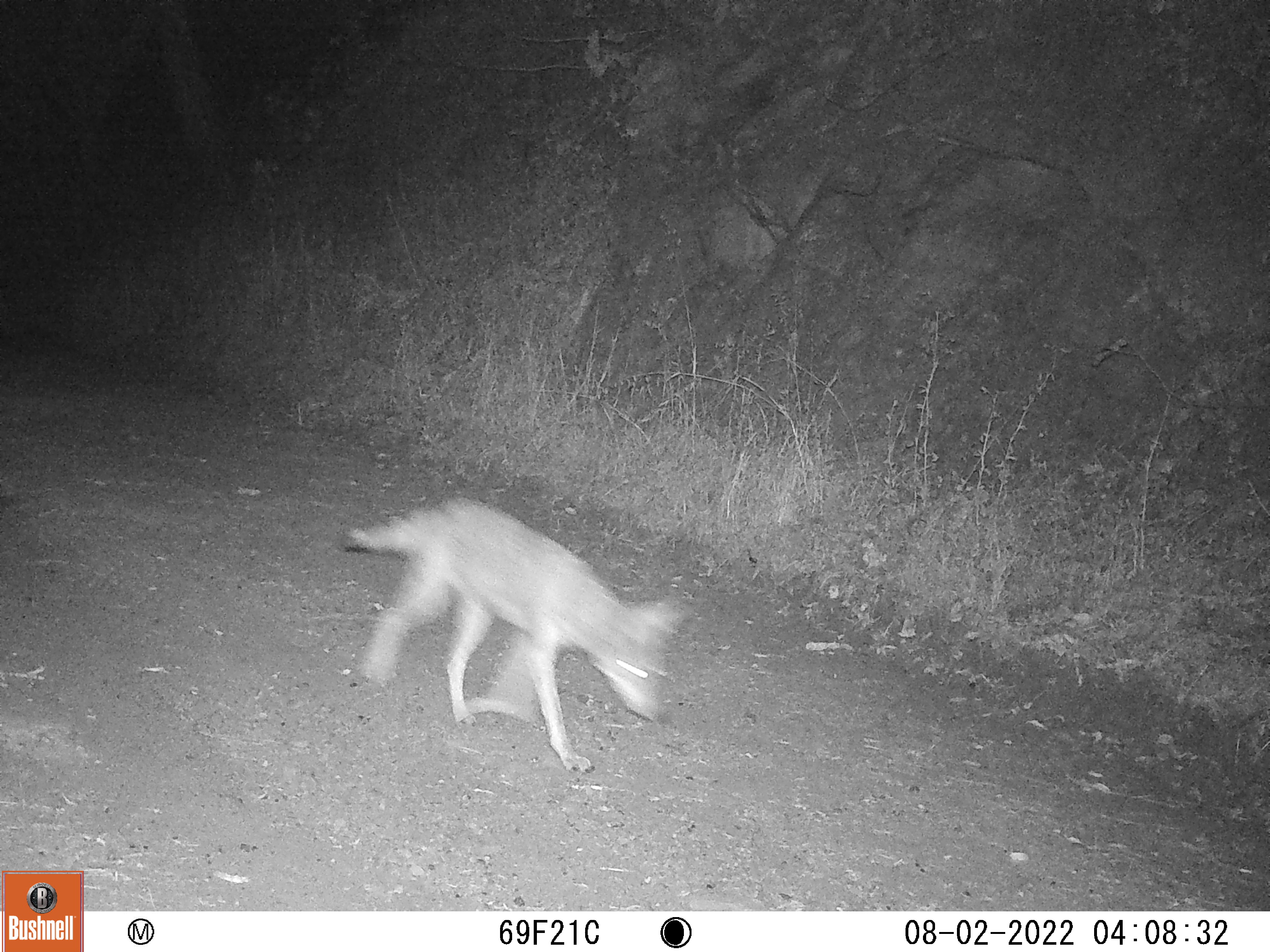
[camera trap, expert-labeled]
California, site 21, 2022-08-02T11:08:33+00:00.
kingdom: Animalia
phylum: Chordata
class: Mammalia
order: Carnivora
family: Canidae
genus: Canis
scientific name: Canis latrans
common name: coyote